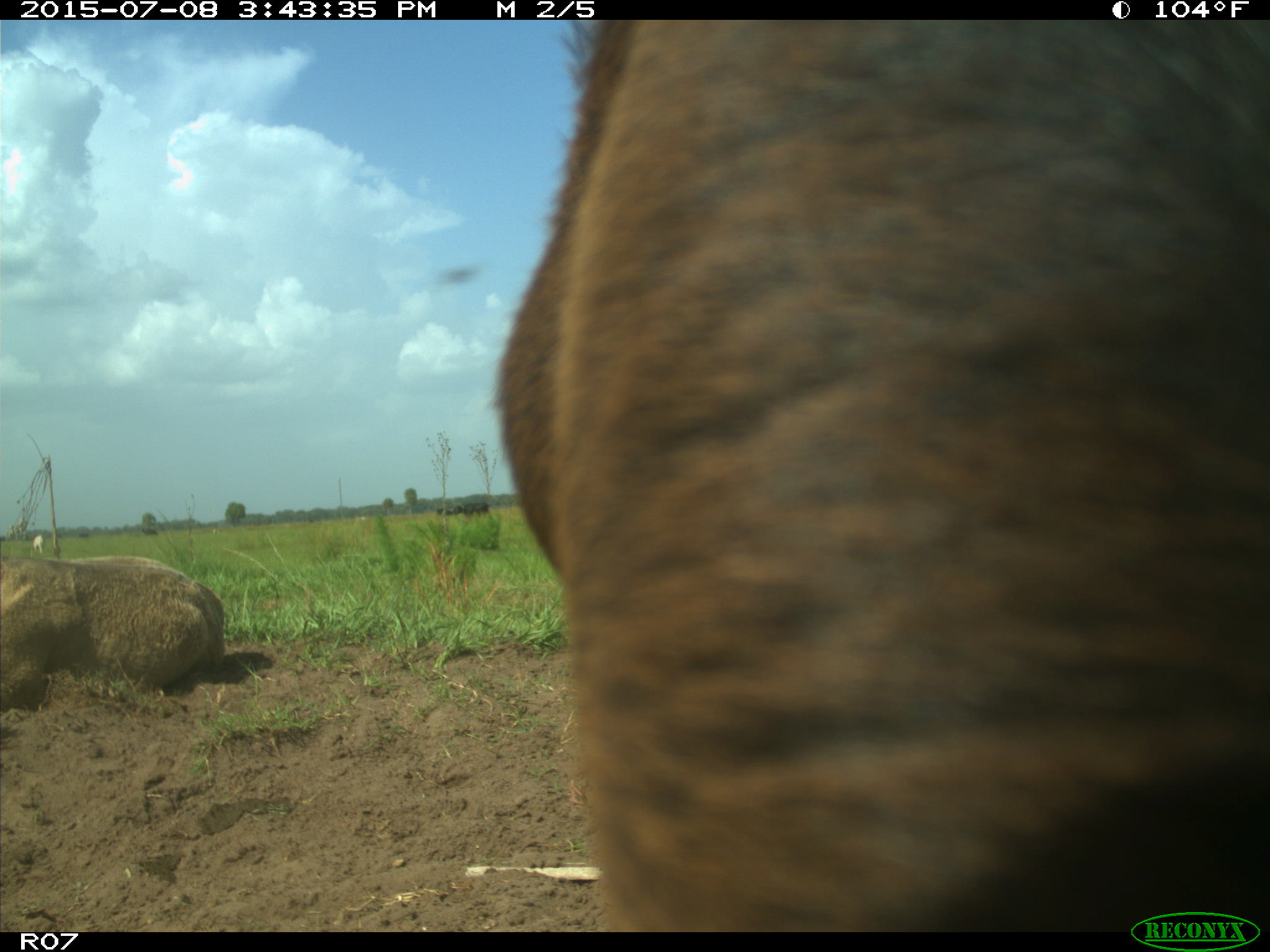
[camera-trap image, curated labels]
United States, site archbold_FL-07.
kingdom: Animalia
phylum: Chordata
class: Mammalia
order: Artiodactyla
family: Bovidae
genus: Bos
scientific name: Bos taurus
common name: domestic cow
Bos taurus (domestic cow).